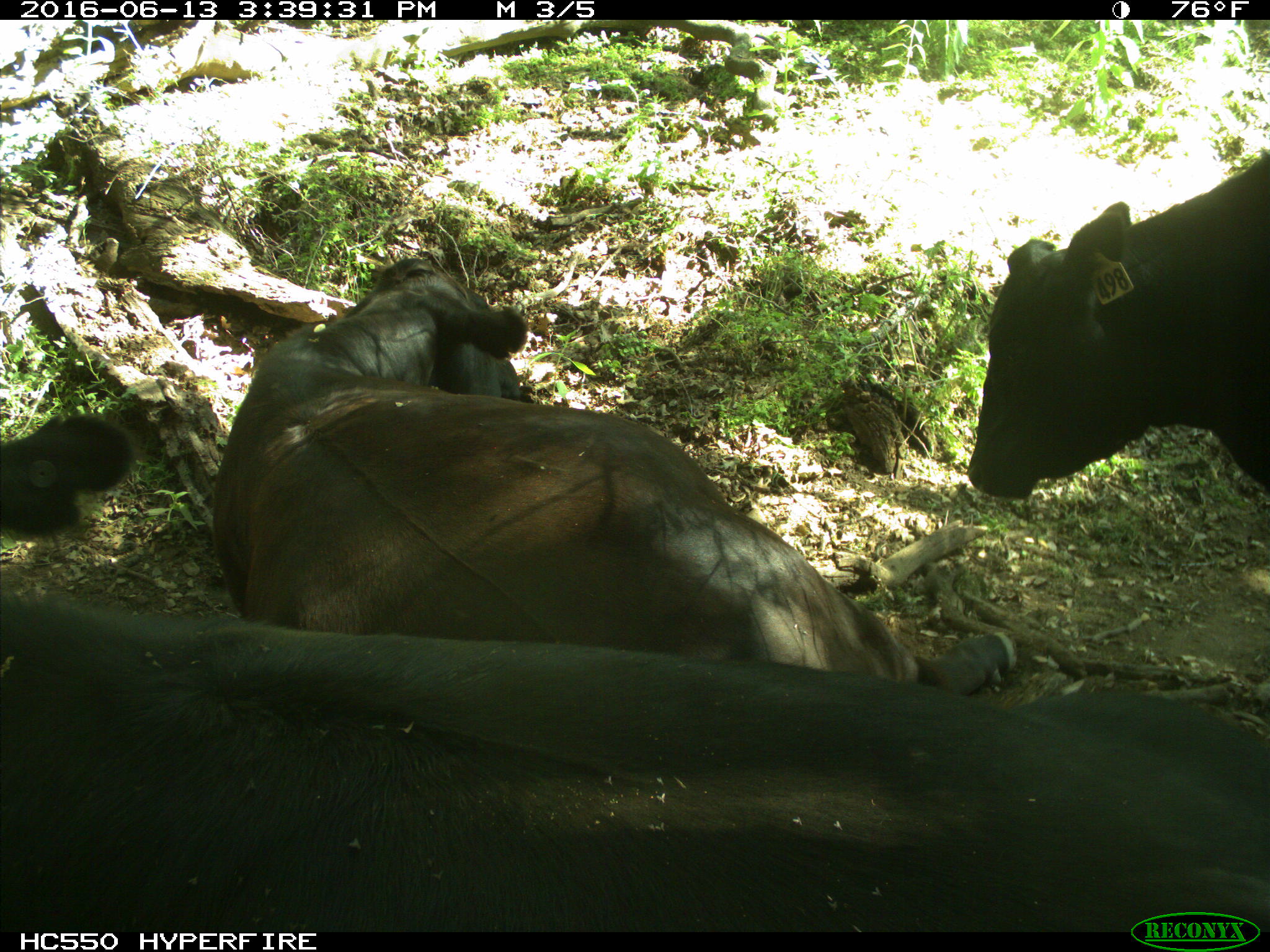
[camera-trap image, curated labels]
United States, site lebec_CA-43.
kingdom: Animalia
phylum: Chordata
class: Mammalia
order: Artiodactyla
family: Bovidae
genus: Bos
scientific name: Bos taurus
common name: domestic cow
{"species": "Bos taurus (domestic cow)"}